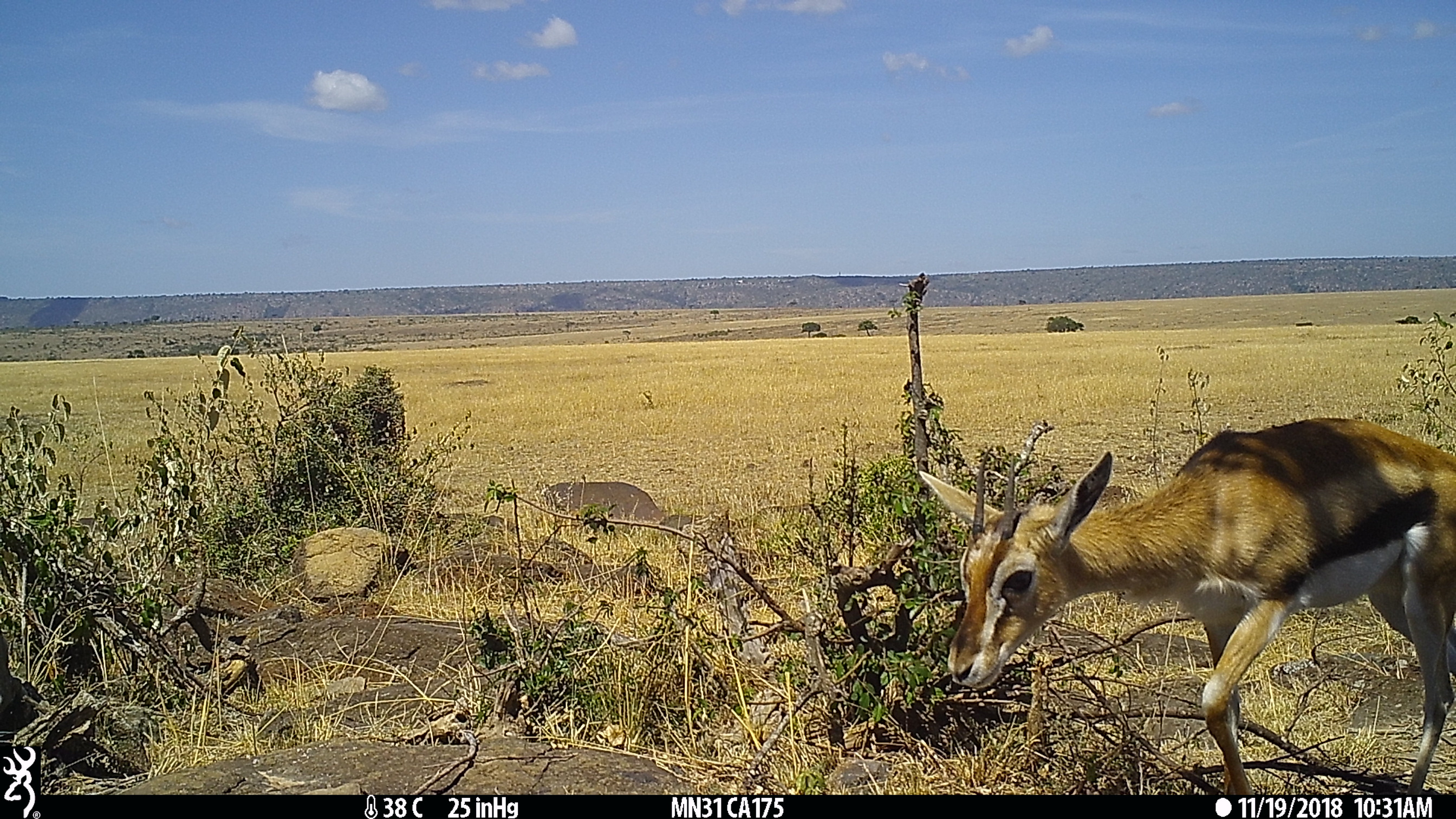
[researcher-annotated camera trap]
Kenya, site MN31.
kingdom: Animalia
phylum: Chordata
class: Mammalia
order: Artiodactyla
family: Bovidae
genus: Eudorcas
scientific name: Eudorcas thomsonii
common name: thomon's gazelle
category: gazelle thomsons